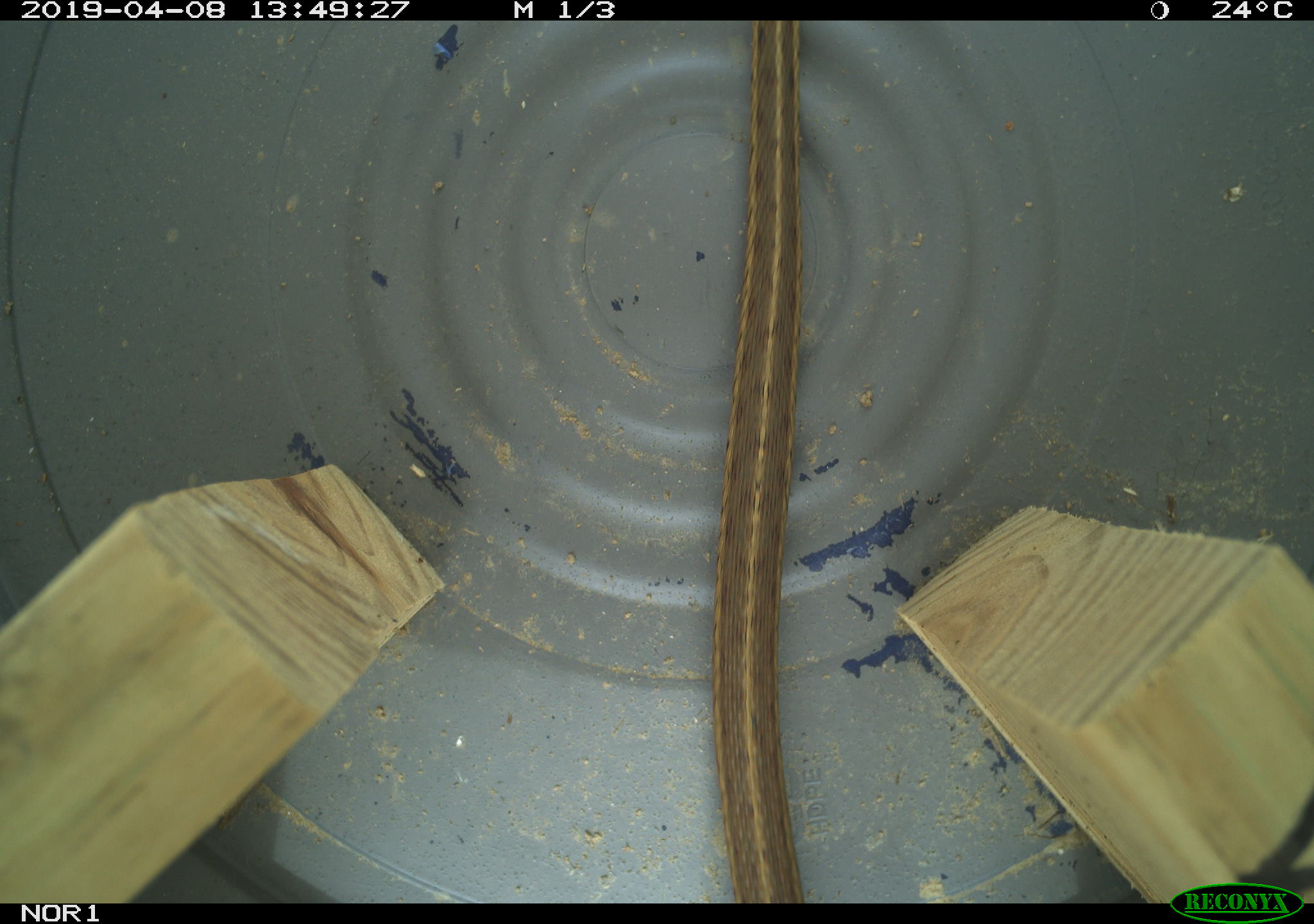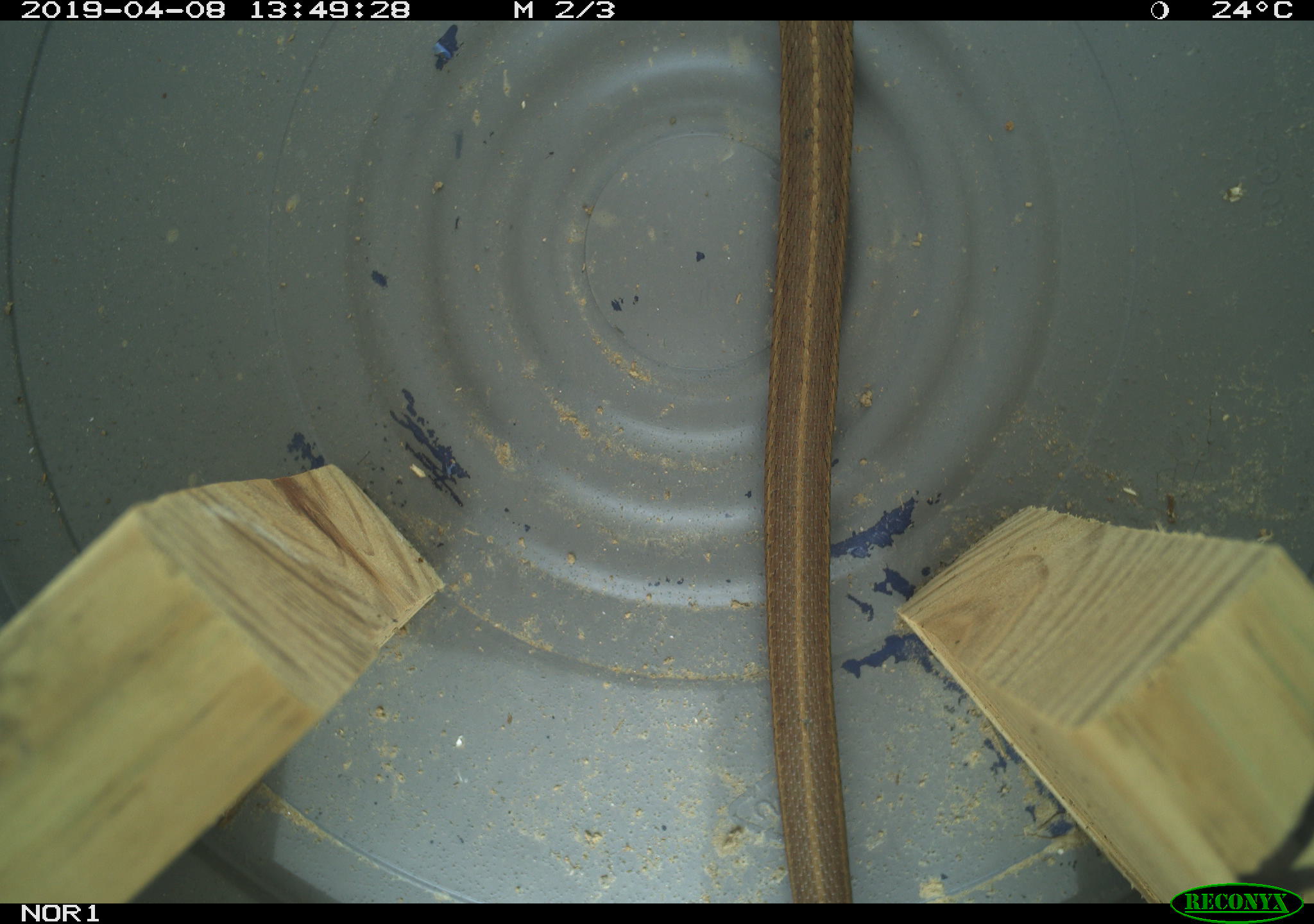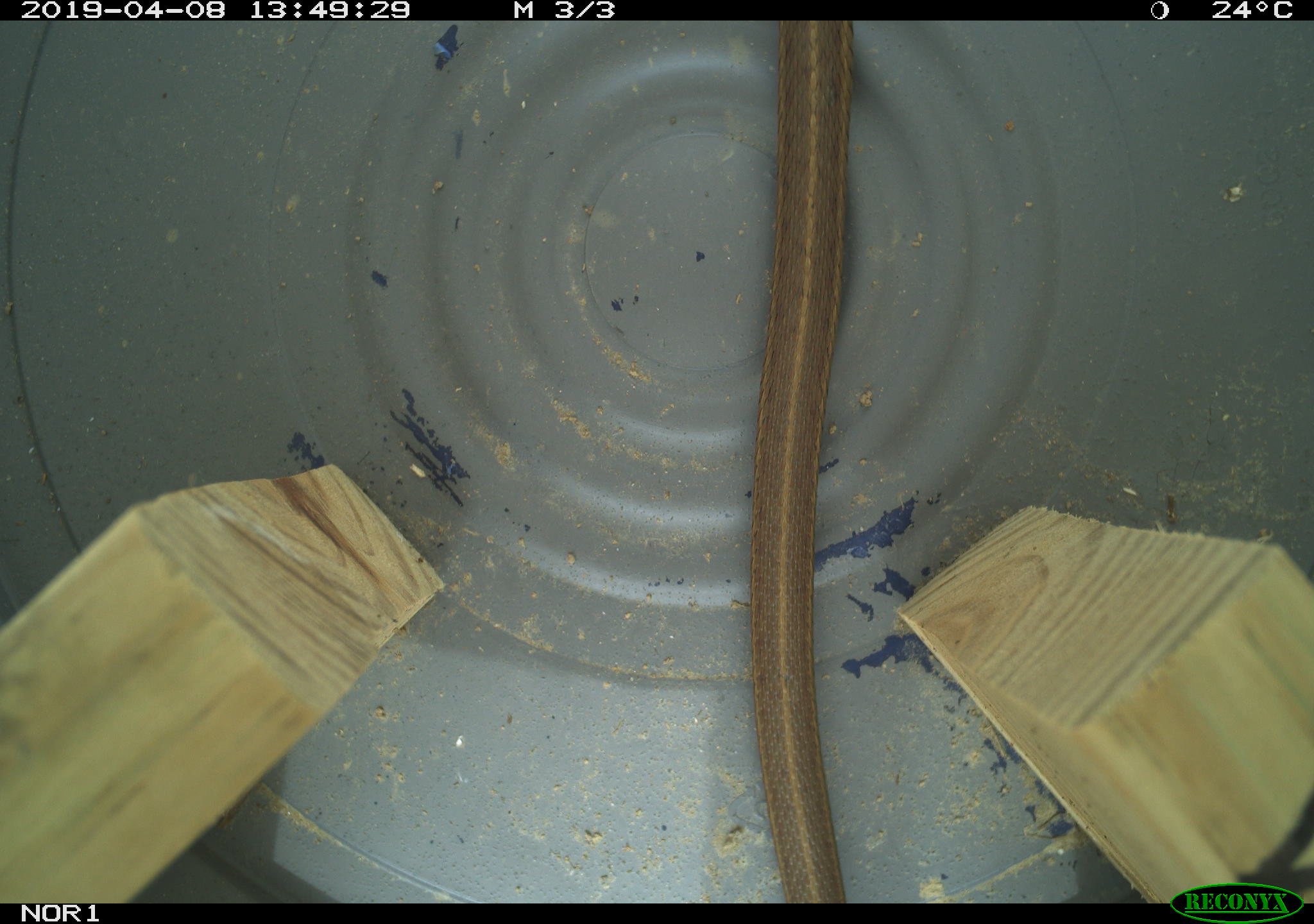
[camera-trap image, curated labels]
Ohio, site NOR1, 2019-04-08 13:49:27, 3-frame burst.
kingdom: Animalia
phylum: Chordata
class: Reptilia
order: Squamata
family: Colubridae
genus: Thamnophis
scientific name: Thamnophis sirtalis sirtalis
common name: eastern gartersnake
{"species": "eastern gartersnake (Thamnophis sirtalis sirtalis)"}